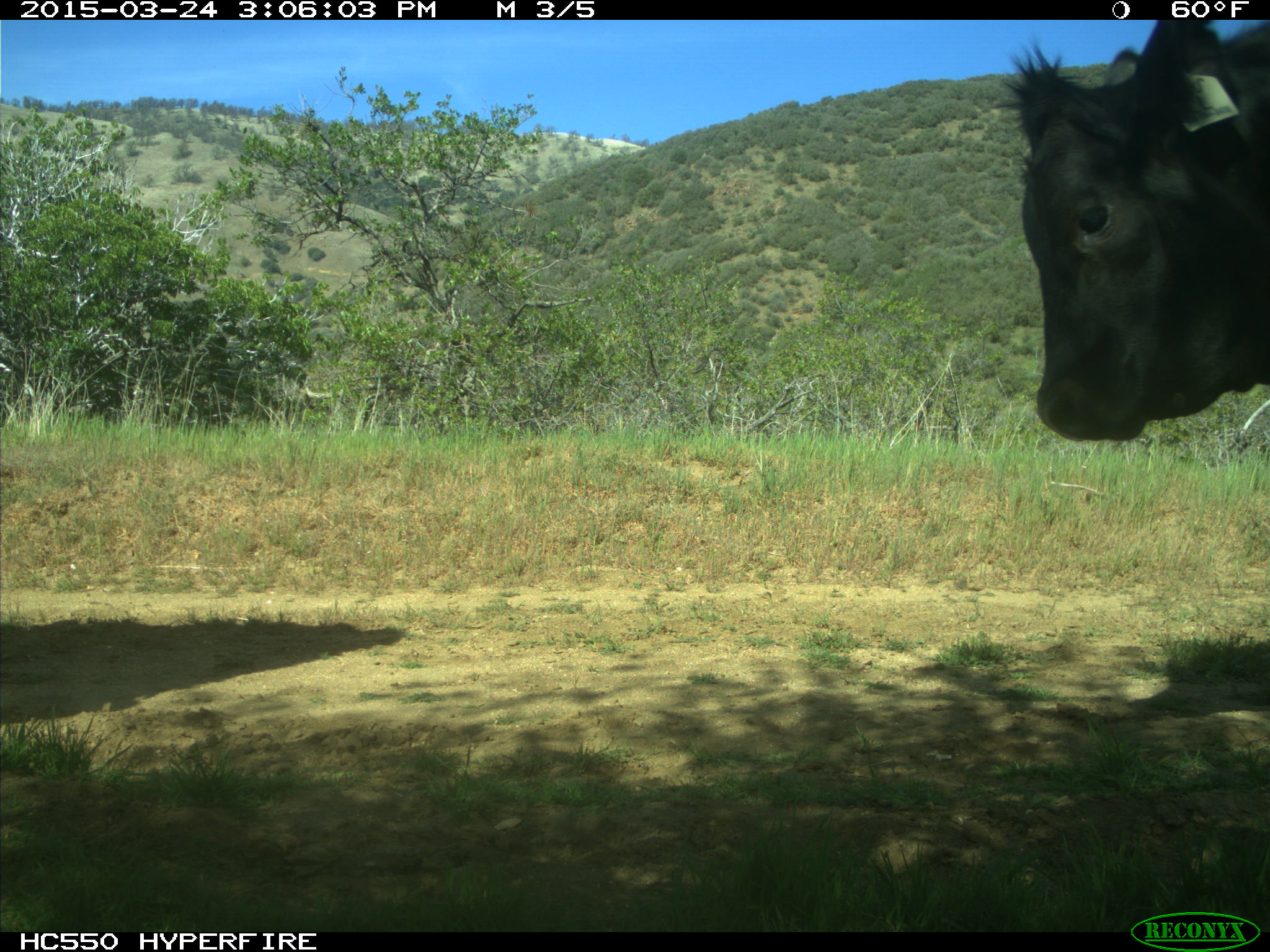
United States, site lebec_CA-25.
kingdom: Animalia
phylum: Chordata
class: Mammalia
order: Artiodactyla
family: Bovidae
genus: Bos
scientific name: Bos taurus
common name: domestic cow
Bos taurus (domestic cow).